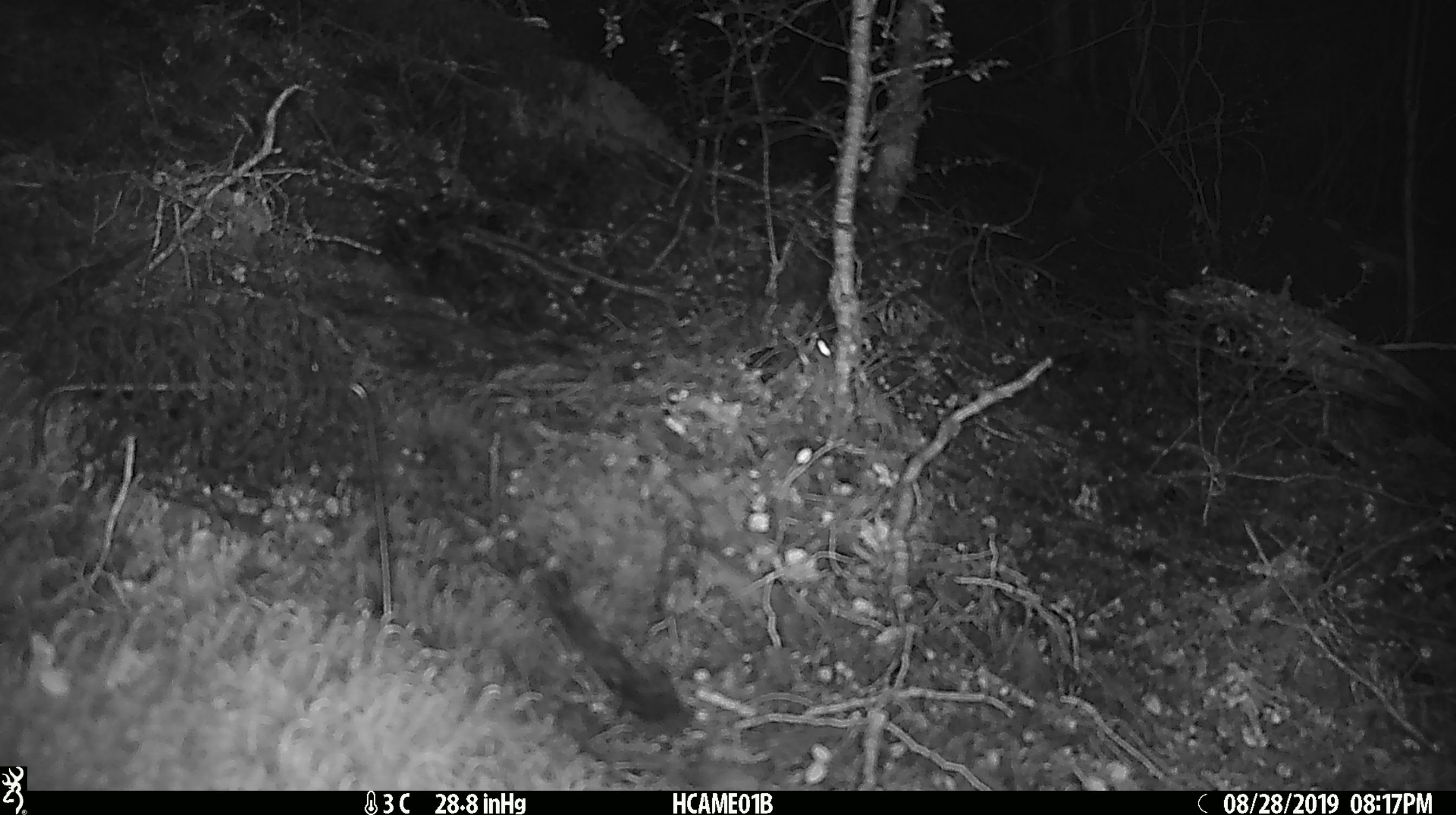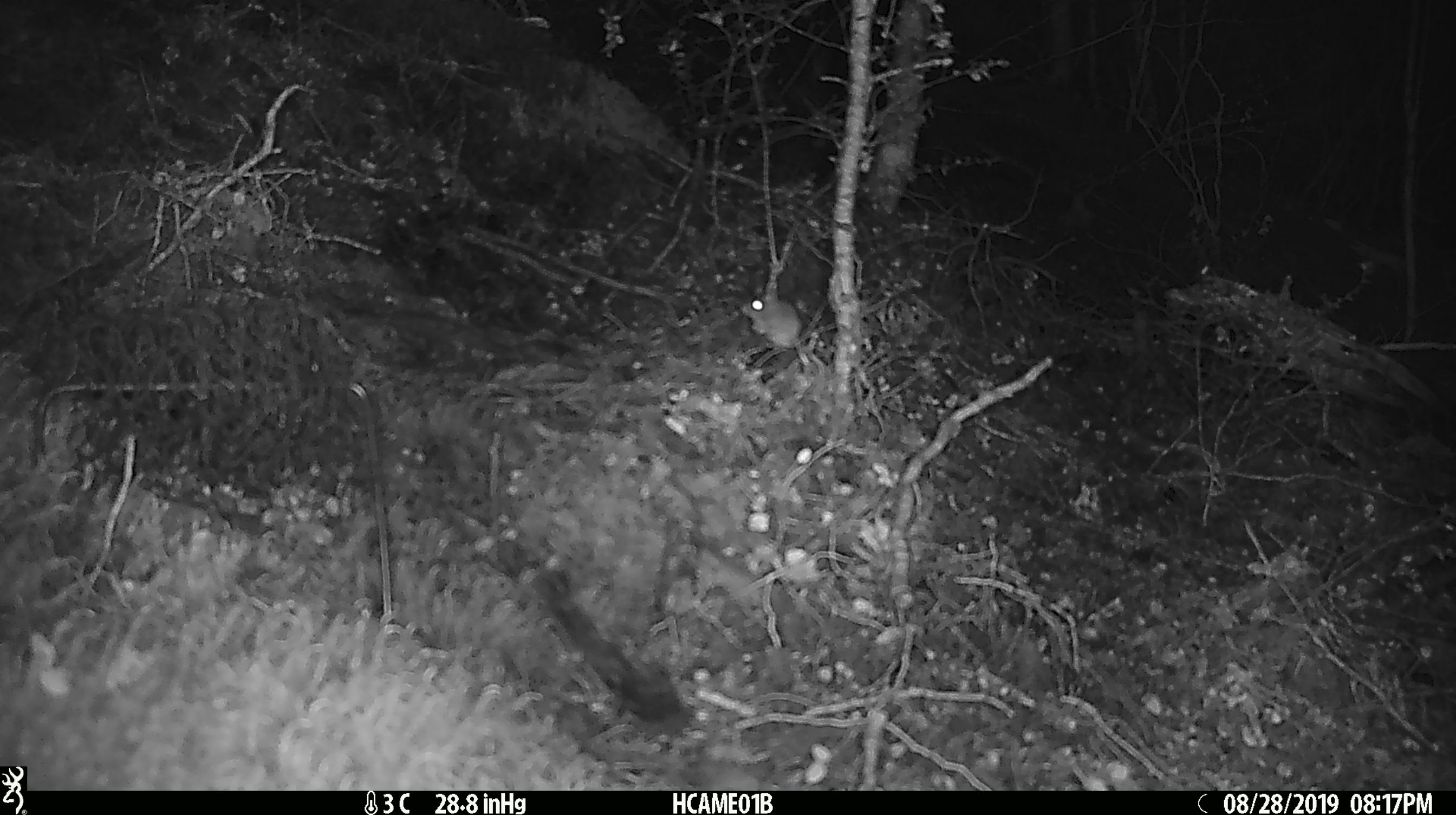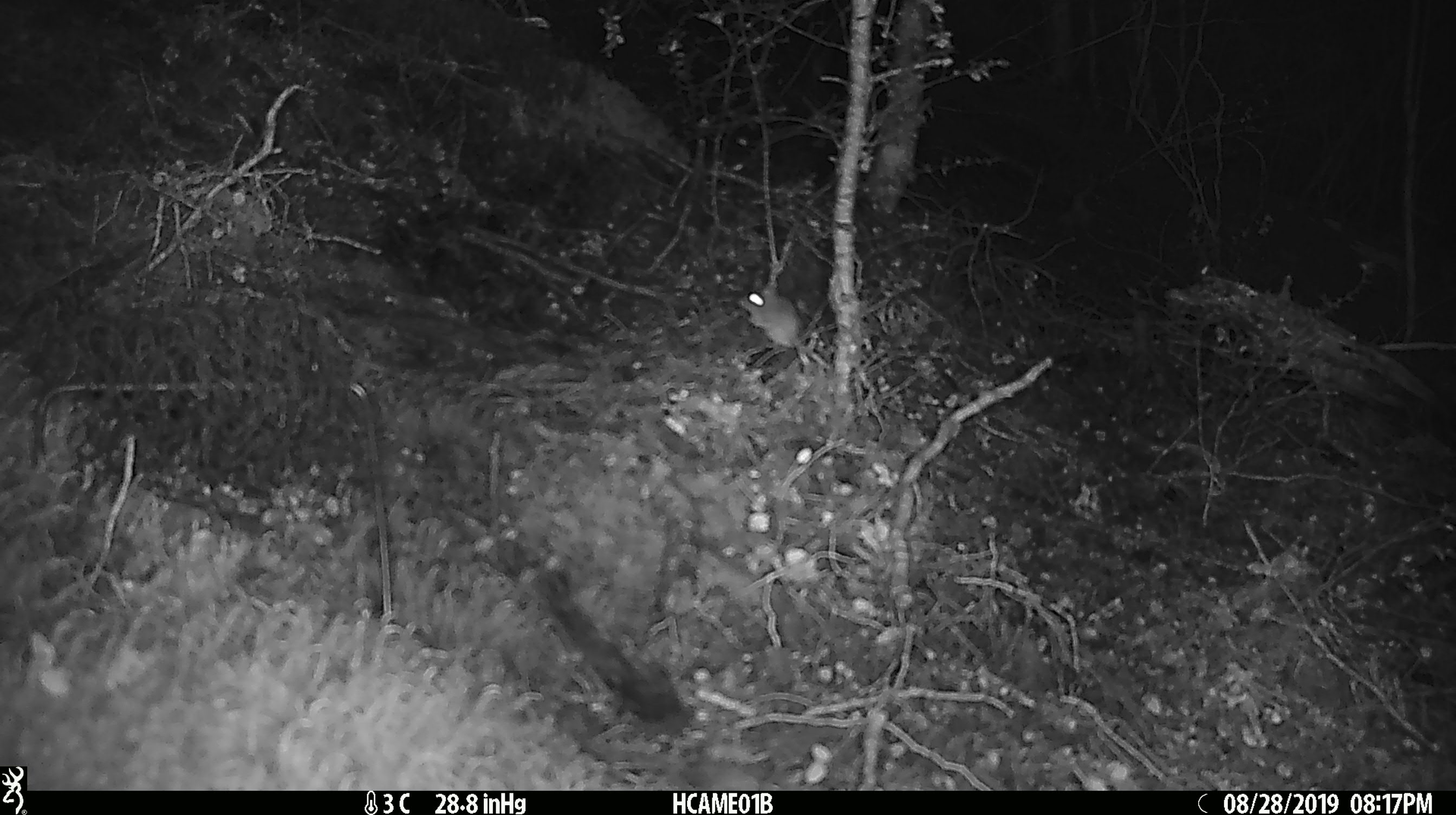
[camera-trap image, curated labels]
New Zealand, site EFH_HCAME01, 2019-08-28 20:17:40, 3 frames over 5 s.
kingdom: Animalia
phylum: Chordata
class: Mammalia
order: Rodentia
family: Muridae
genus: Mus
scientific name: Mus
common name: mouse